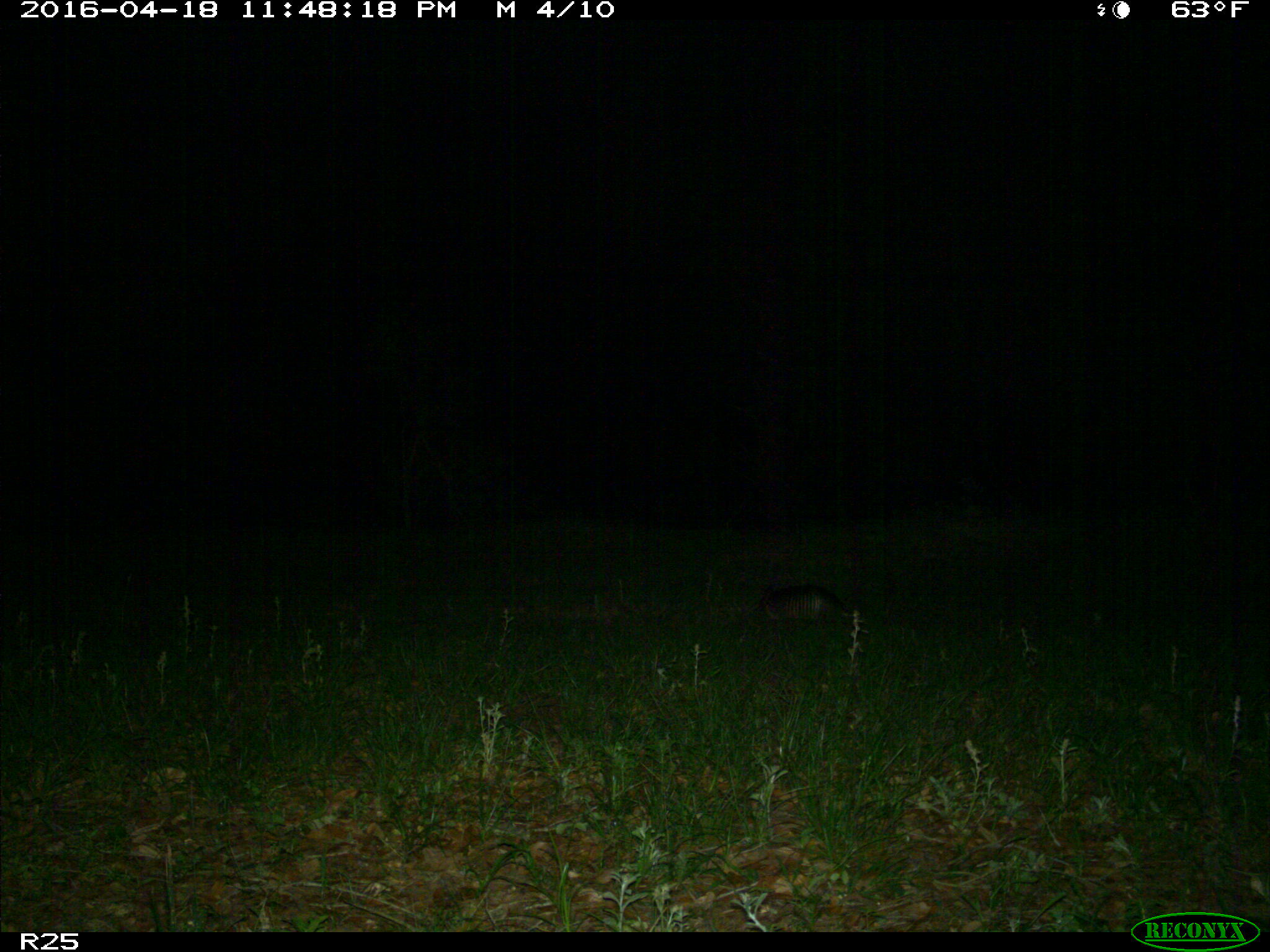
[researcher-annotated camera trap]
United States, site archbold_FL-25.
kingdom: Animalia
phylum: Chordata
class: Mammalia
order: Cingulata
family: Dasypodidae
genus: Dasypus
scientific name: Dasypus novemcinctus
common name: nine-banded armadillo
Dasypus novemcinctus (nine-banded armadillo).